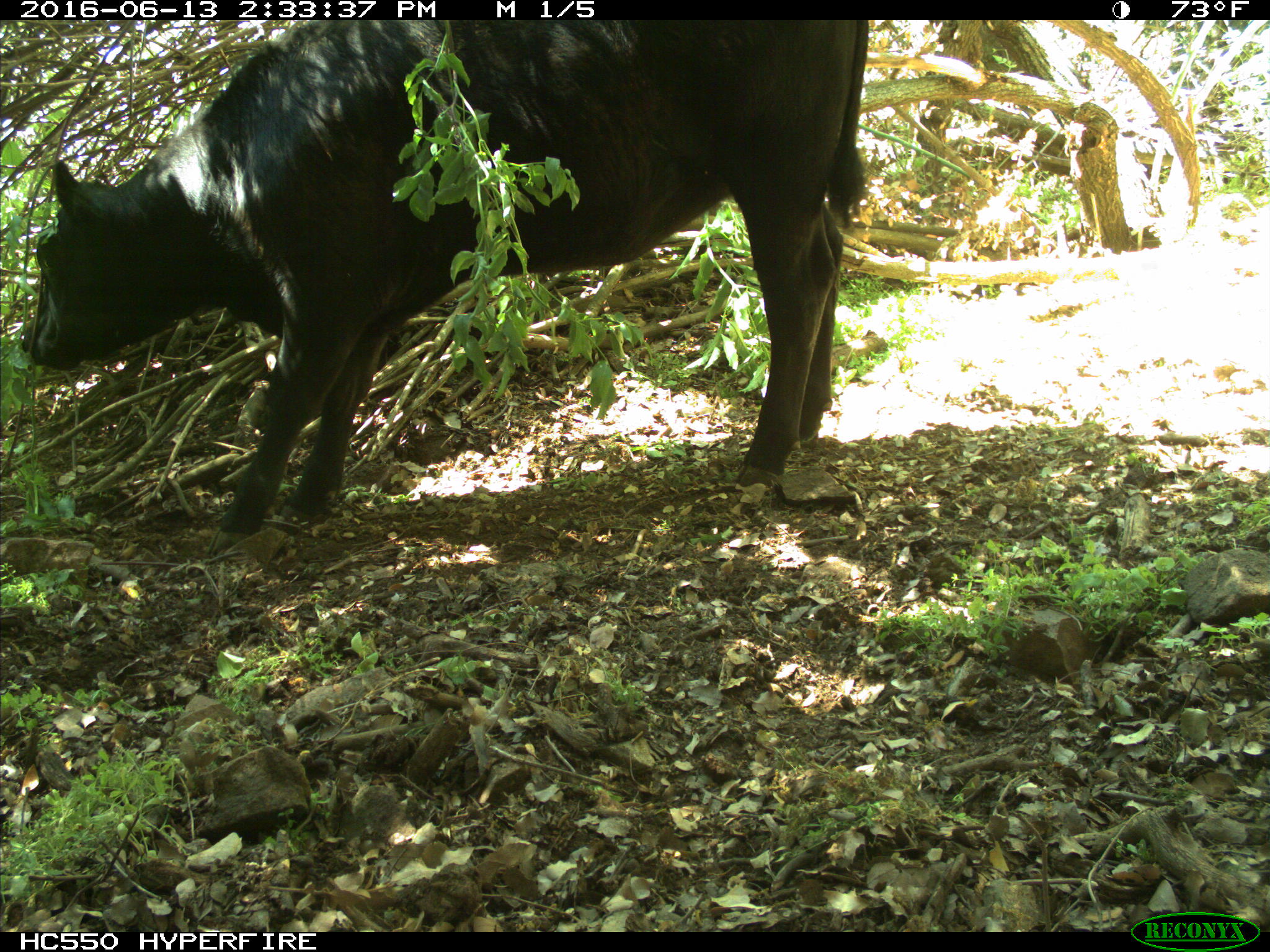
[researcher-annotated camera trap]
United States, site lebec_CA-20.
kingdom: Animalia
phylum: Chordata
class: Mammalia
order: Artiodactyla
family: Bovidae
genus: Bos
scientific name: Bos taurus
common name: domestic cow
Bos taurus (domestic cow).